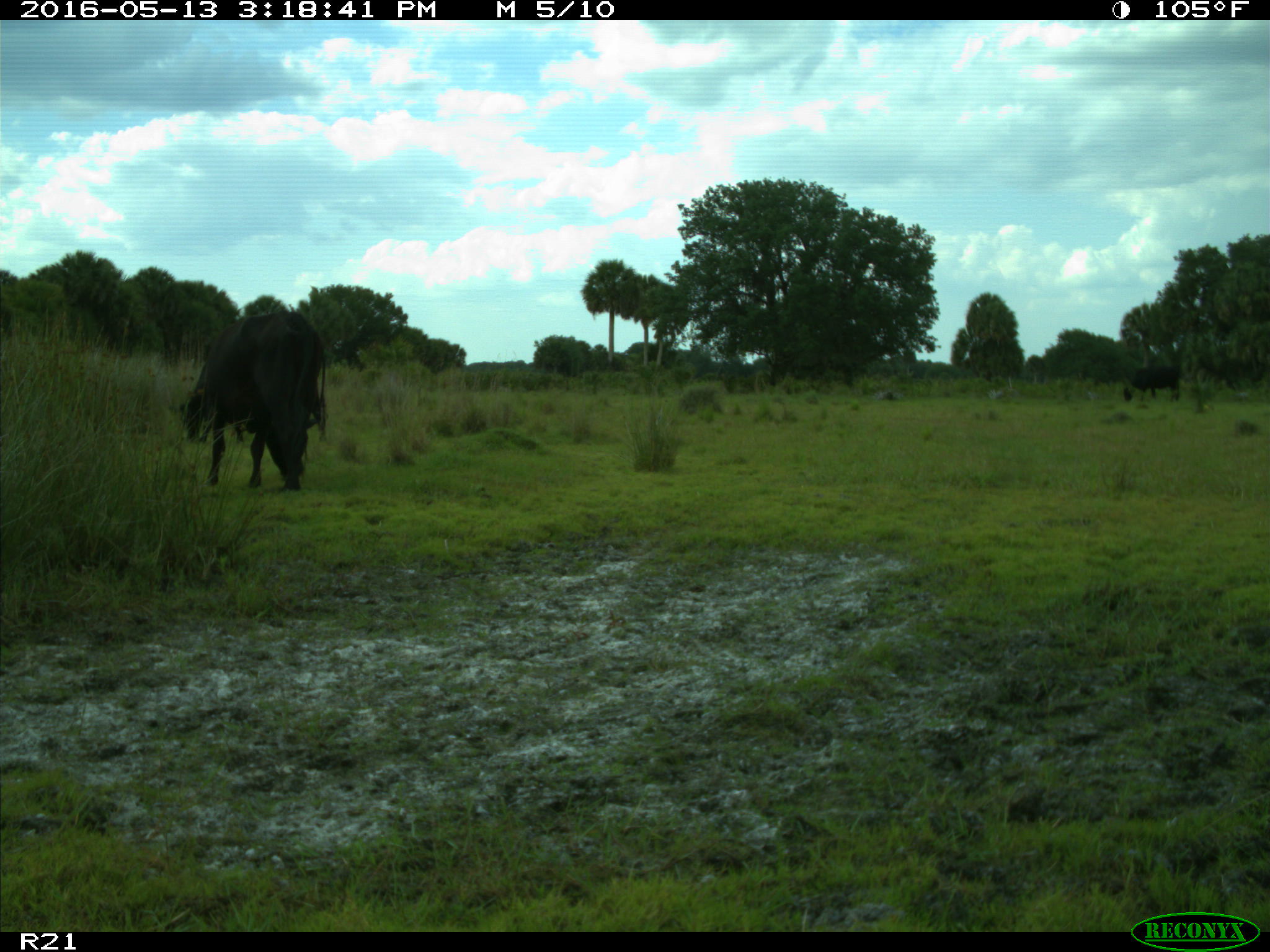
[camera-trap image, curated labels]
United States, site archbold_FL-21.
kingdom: Animalia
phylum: Chordata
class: Mammalia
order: Artiodactyla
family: Bovidae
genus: Bos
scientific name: Bos taurus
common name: domestic cow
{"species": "Bos taurus (domestic cow)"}